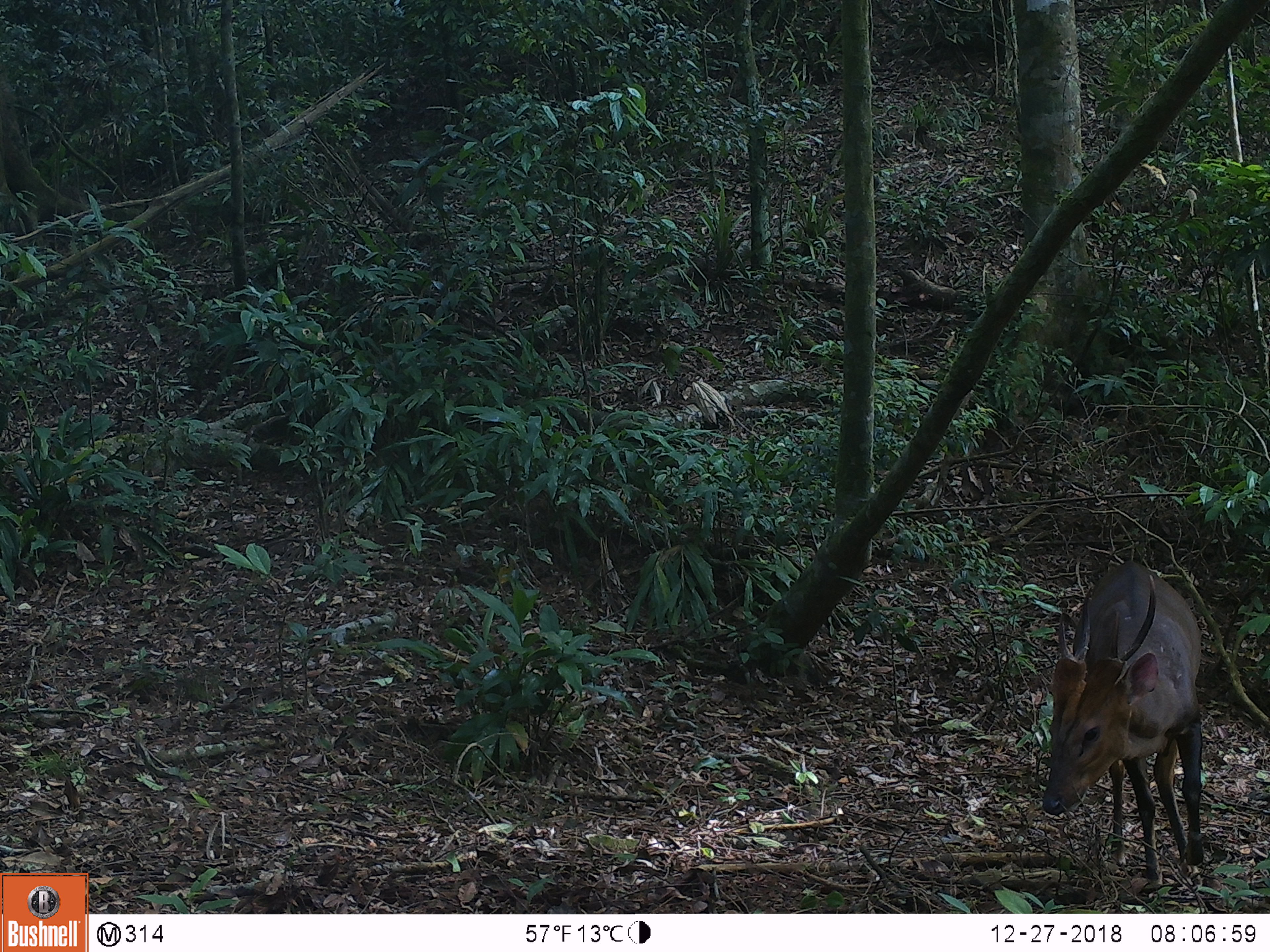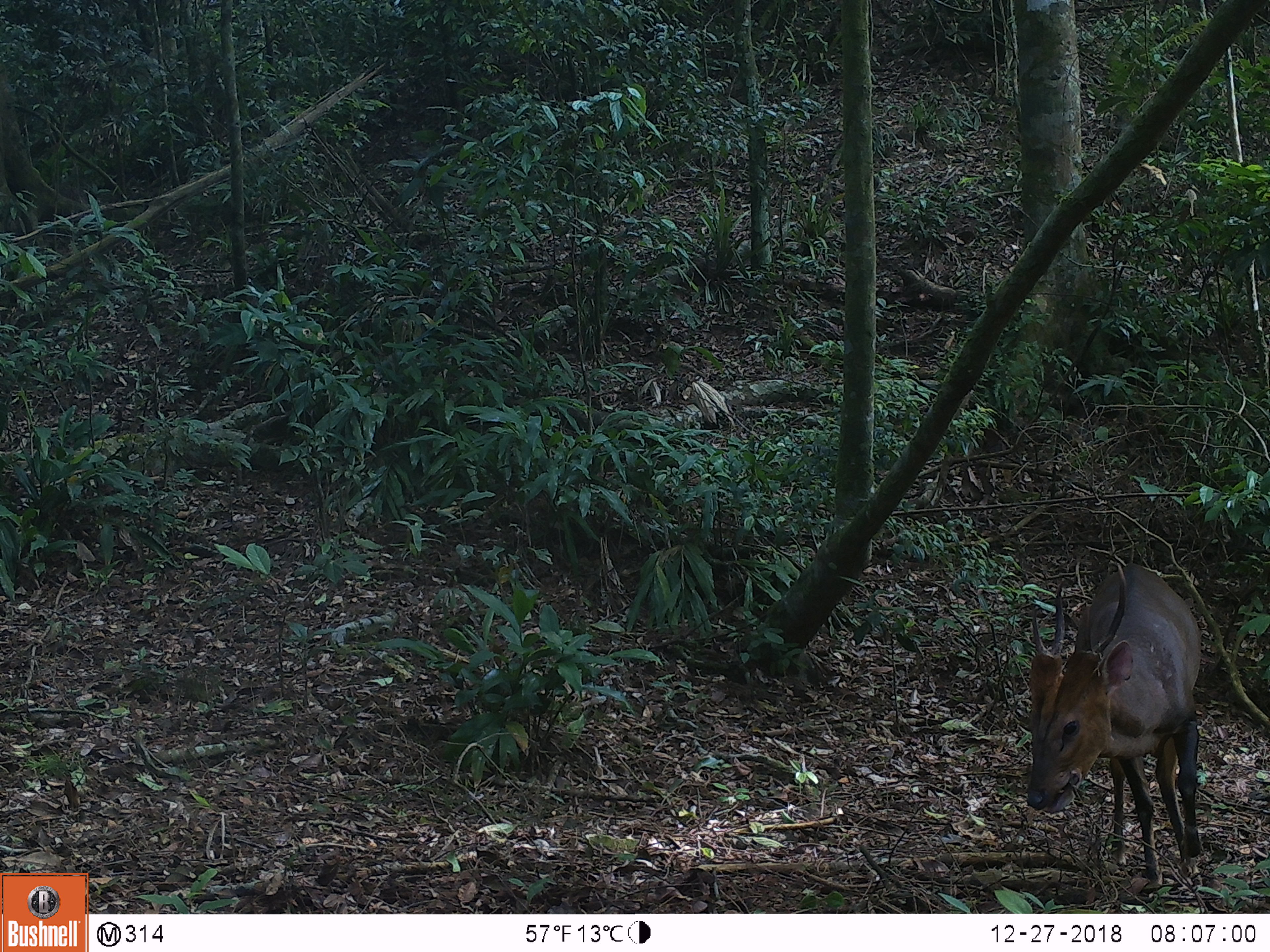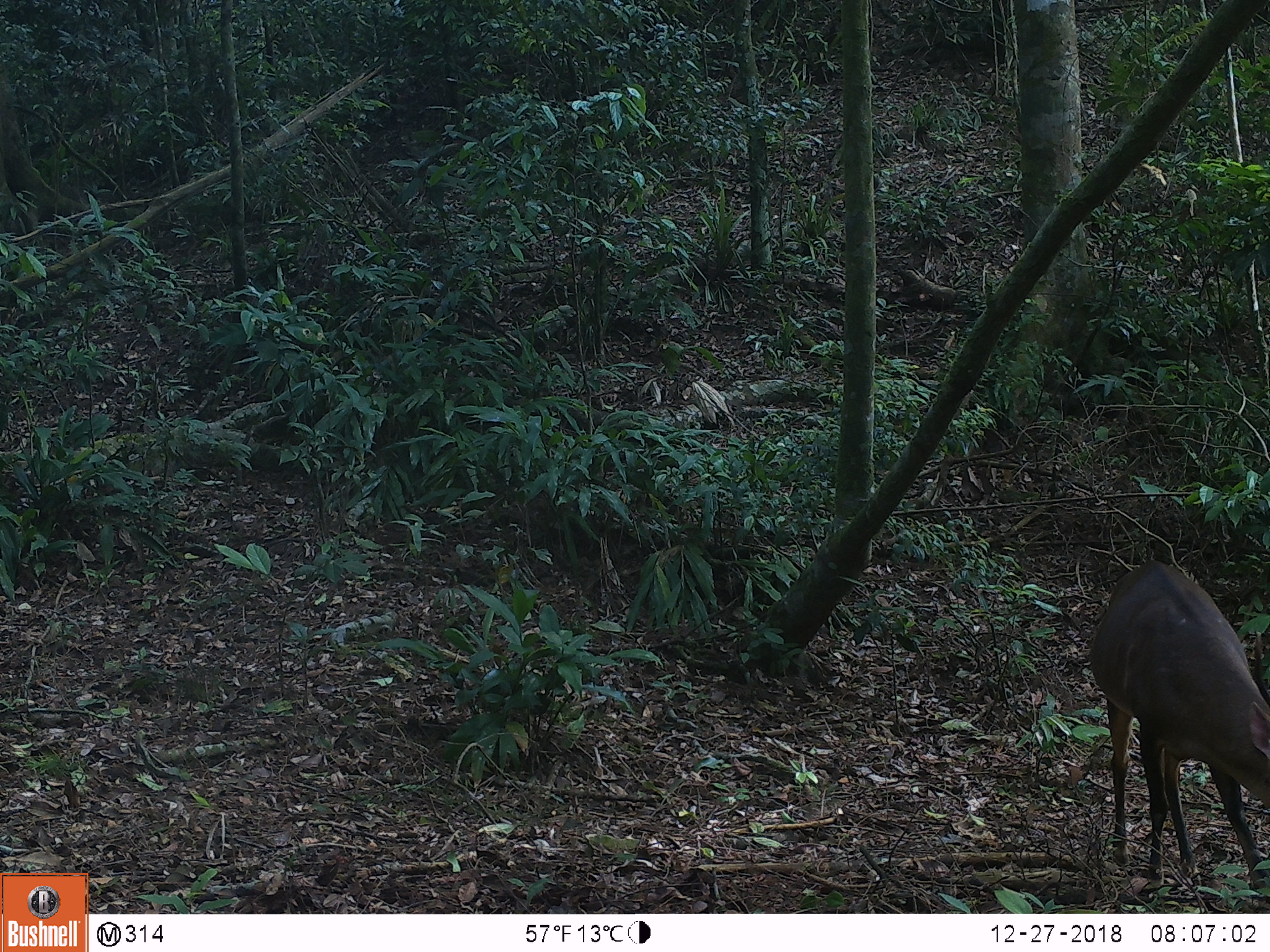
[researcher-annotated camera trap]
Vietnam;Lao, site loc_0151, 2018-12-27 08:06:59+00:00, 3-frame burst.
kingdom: Animalia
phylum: Chordata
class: Mammalia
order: Artiodactyla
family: Cervidae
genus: Muntiacus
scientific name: Muntiacus vuquangensis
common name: large-antlered muntjac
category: large antlered muntjac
Large antlered muntjac (large-antlered muntjac) (Muntiacus vuquangensis). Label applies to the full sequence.